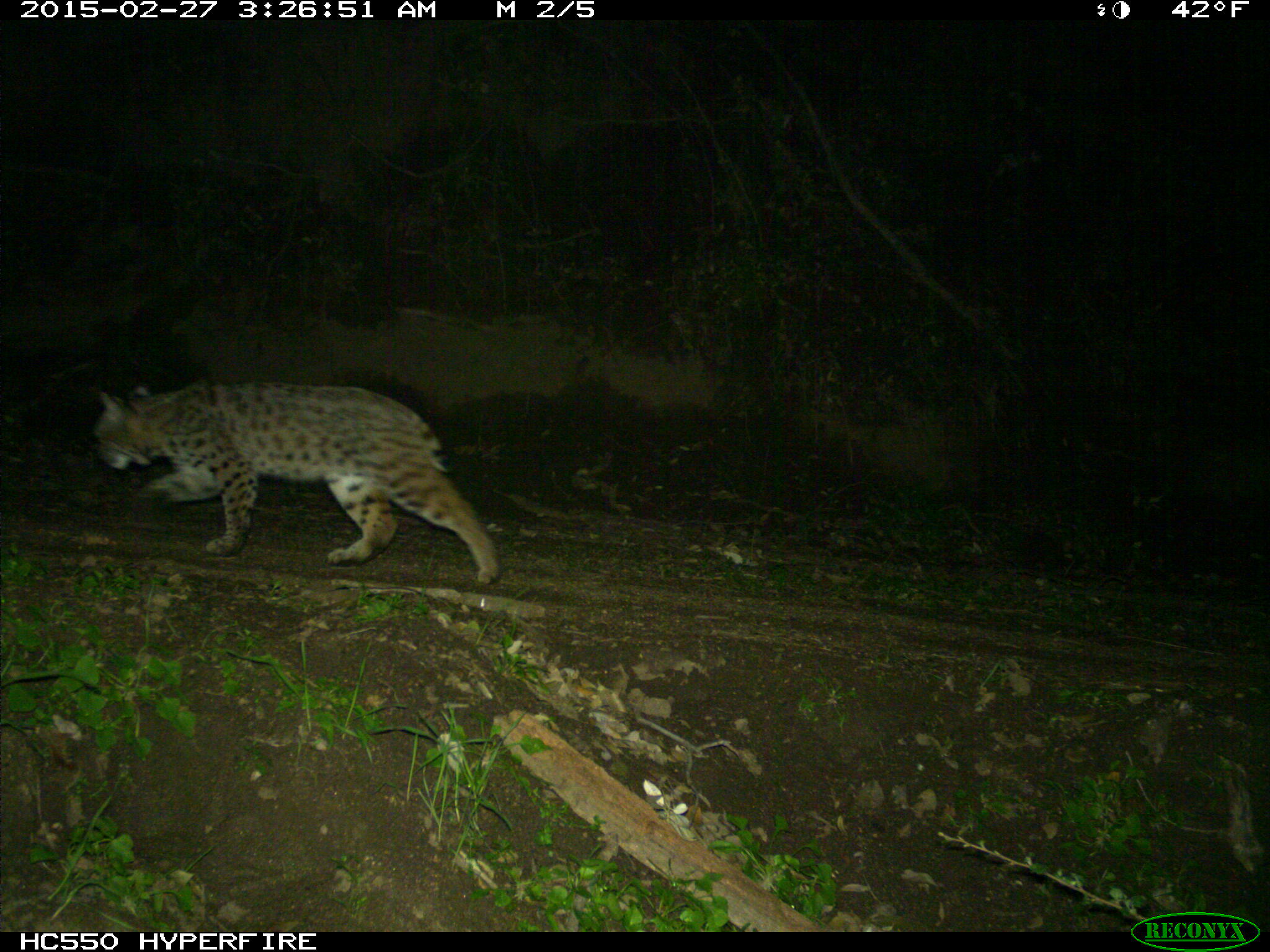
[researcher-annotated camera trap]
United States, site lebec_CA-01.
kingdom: Animalia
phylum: Chordata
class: Mammalia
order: Carnivora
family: Felidae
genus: Lynx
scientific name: Lynx rufus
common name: bobcat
Lynx rufus (bobcat).